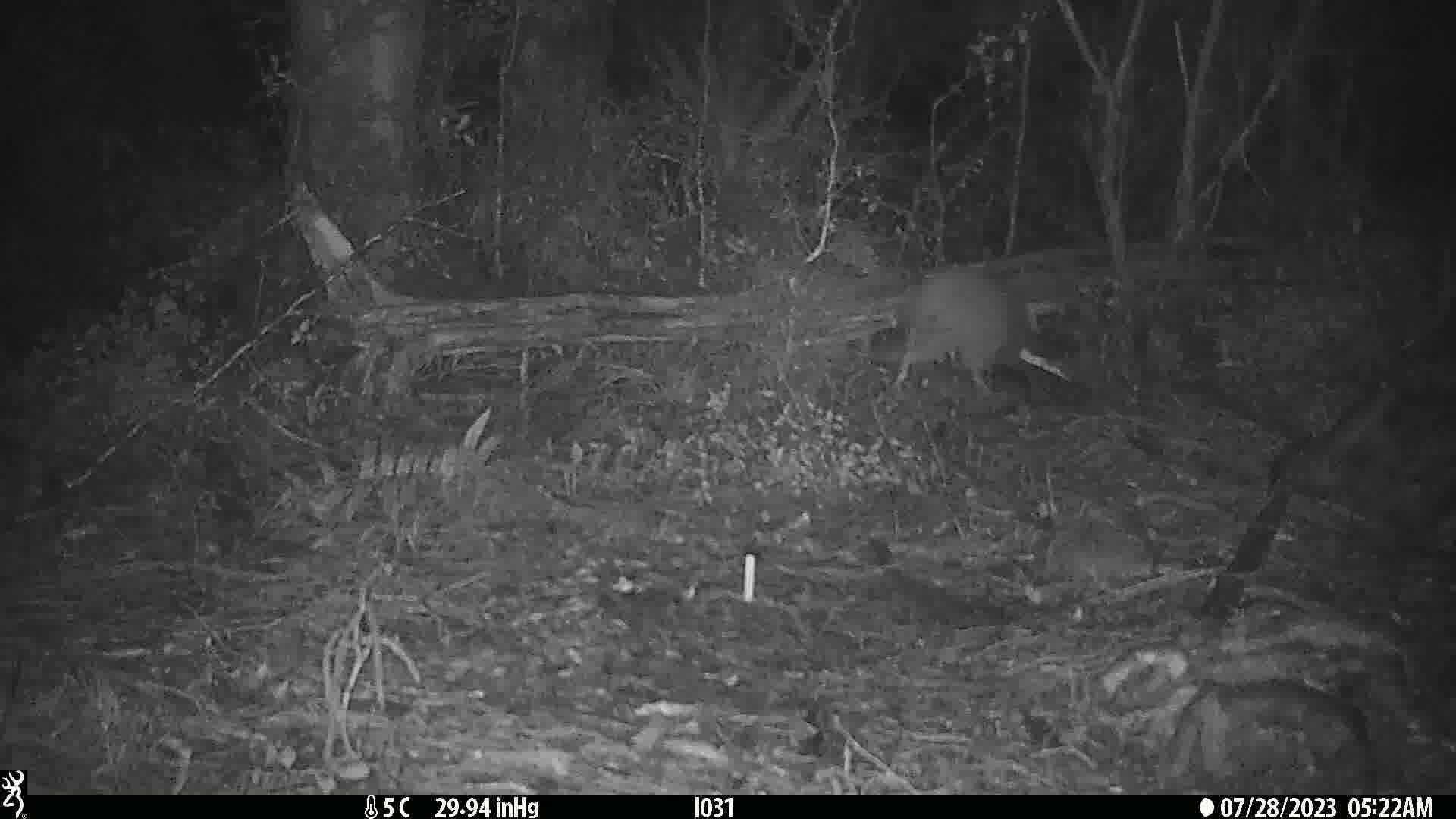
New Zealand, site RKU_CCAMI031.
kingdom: Animalia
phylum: Chordata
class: Aves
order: Apterygiformes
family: Apterygidae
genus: Apteryx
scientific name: Apteryx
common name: kiwi